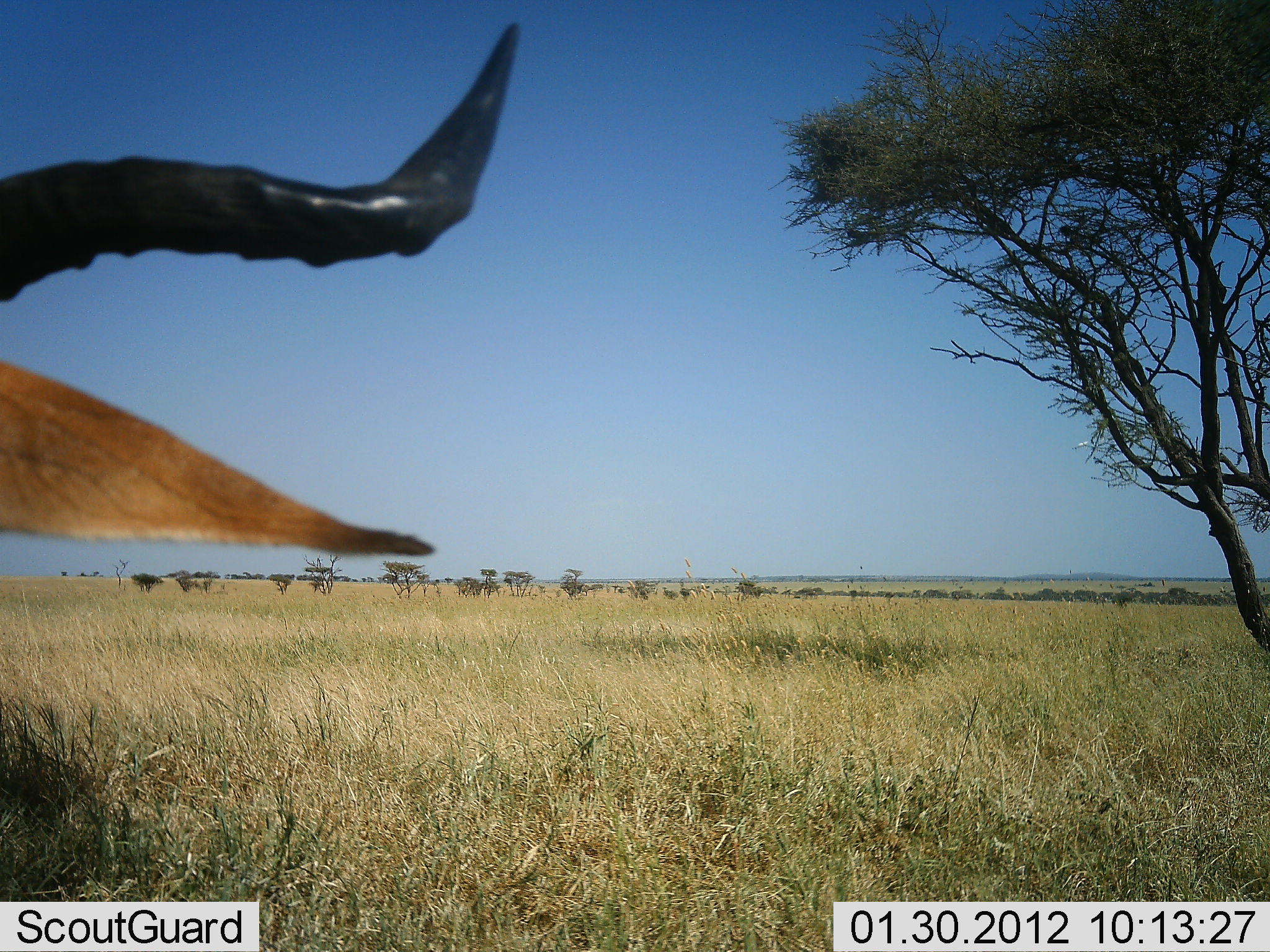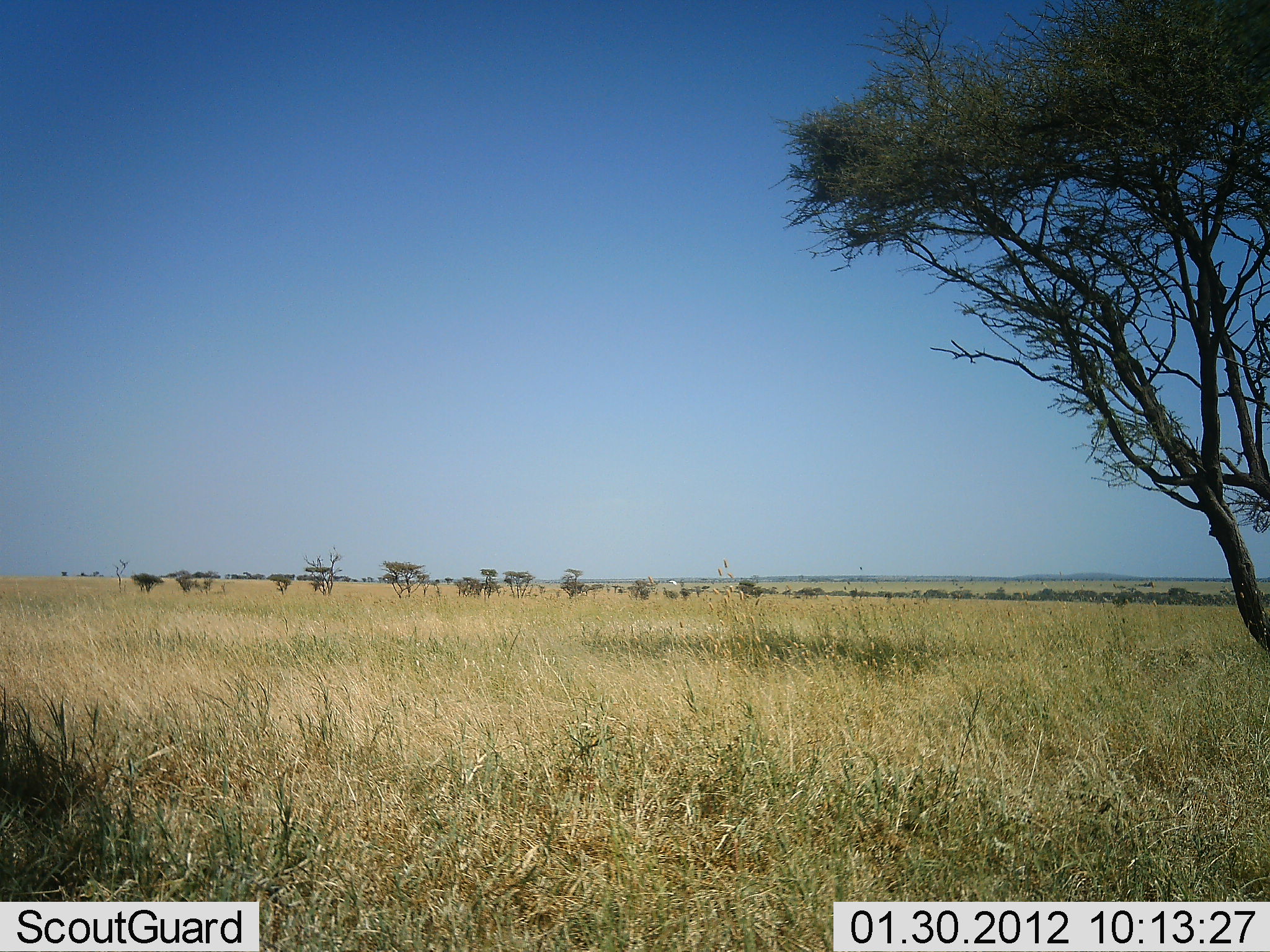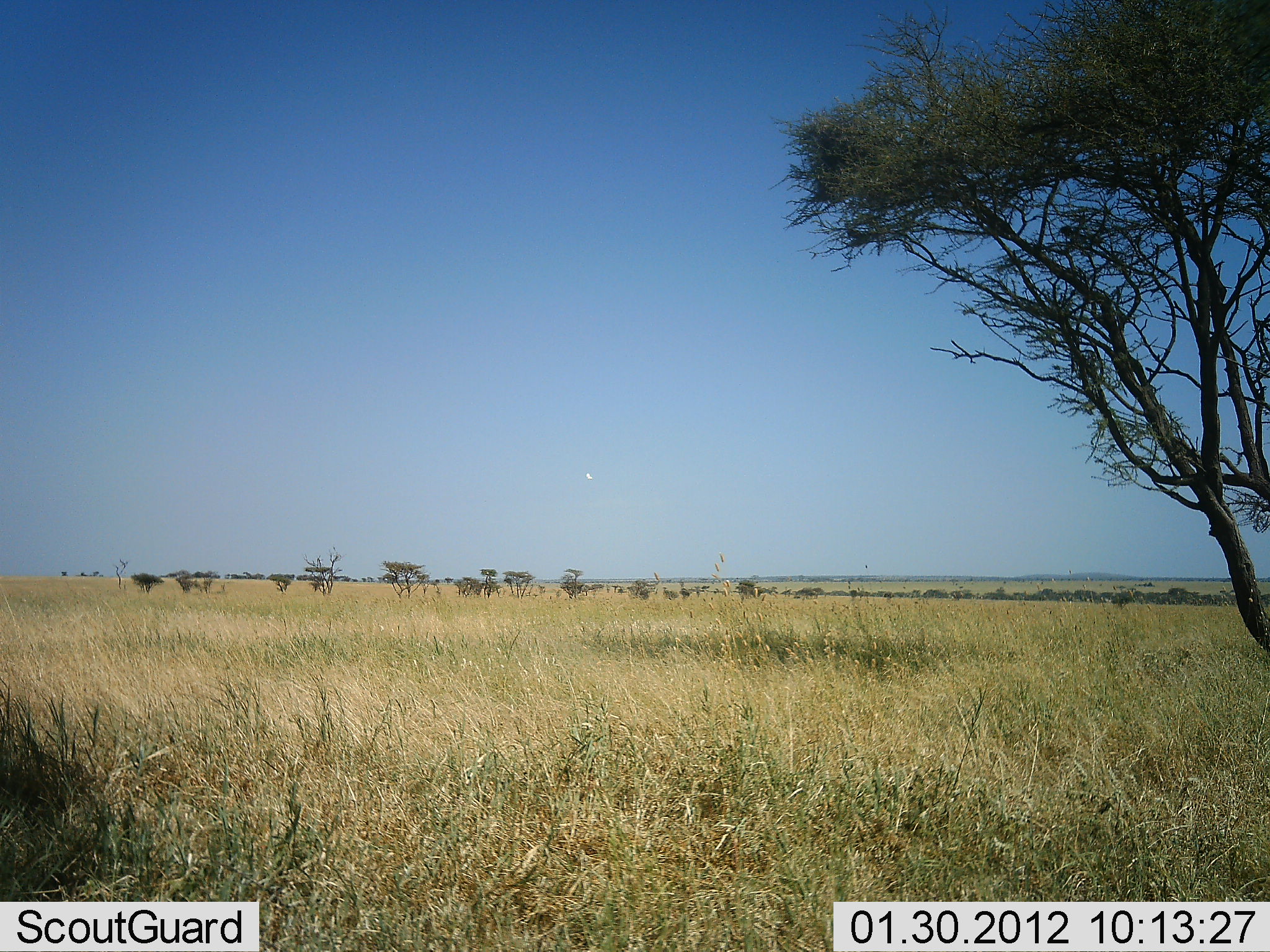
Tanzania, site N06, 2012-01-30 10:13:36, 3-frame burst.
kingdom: Animalia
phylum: Chordata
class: Mammalia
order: Artiodactyla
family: Bovidae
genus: Alcelaphus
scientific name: Alcelaphus buselaphus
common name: hartebeest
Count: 1.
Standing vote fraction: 42%.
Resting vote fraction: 50%.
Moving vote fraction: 8%.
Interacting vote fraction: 0%.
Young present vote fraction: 0%.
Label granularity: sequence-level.